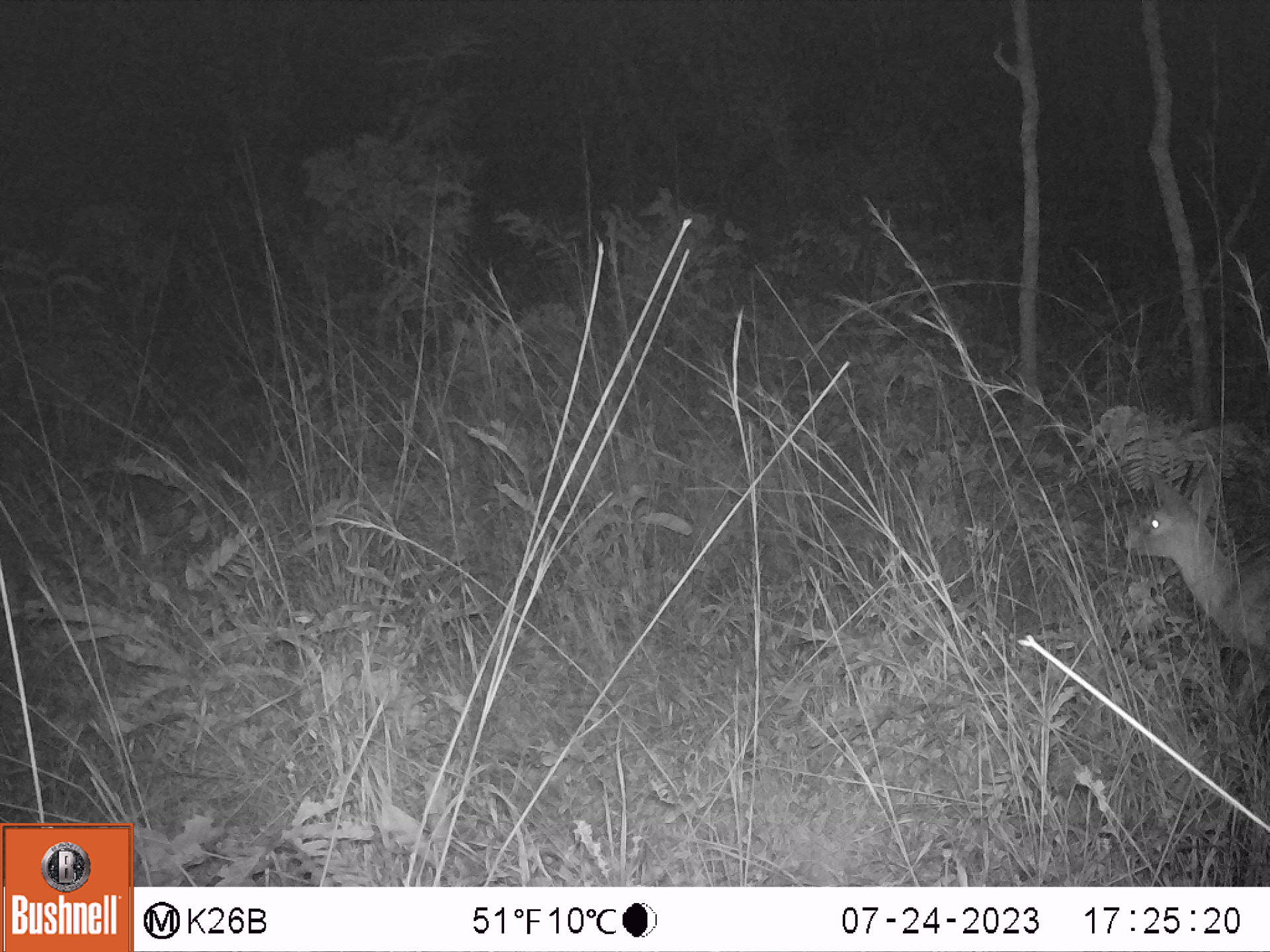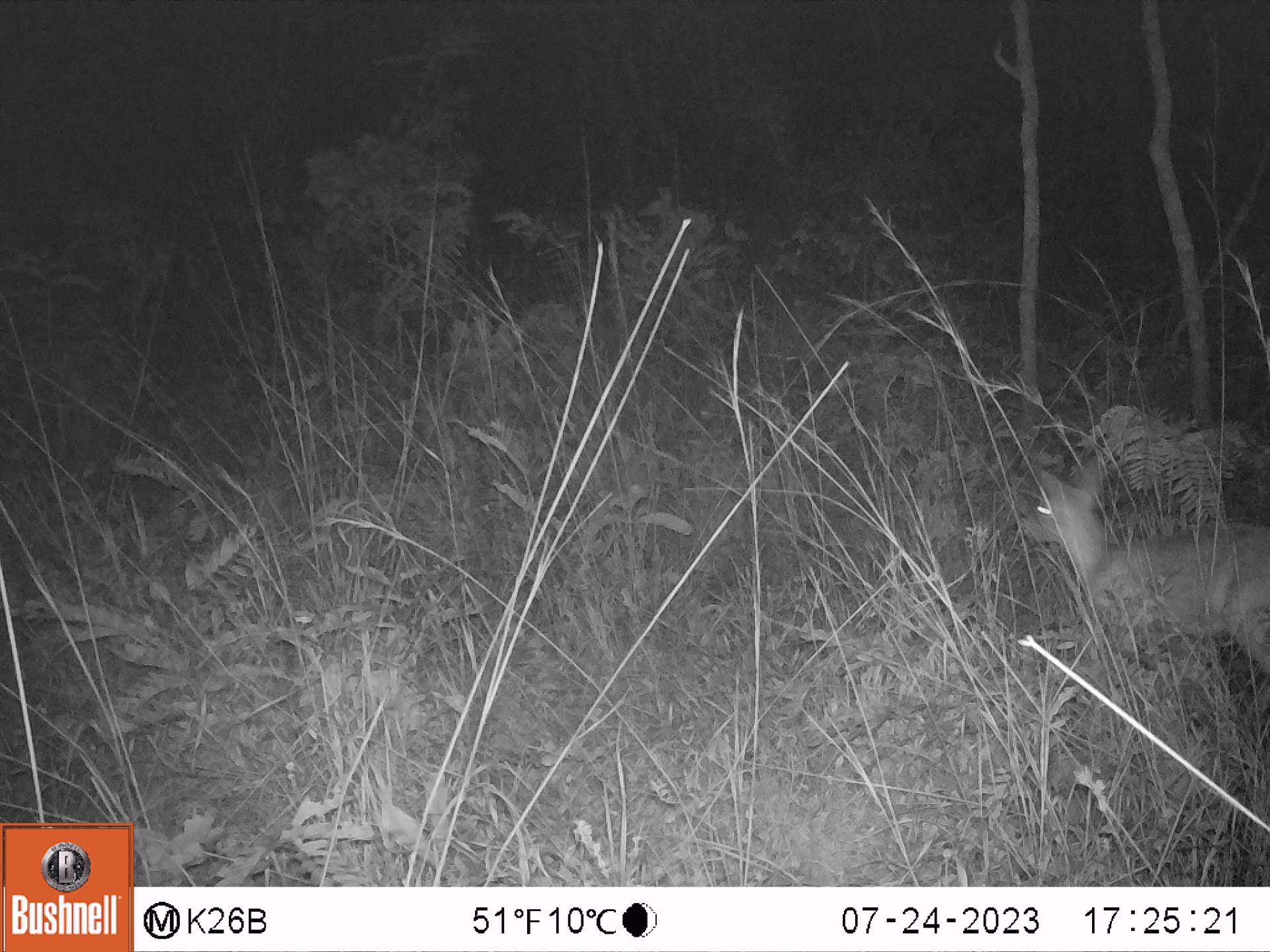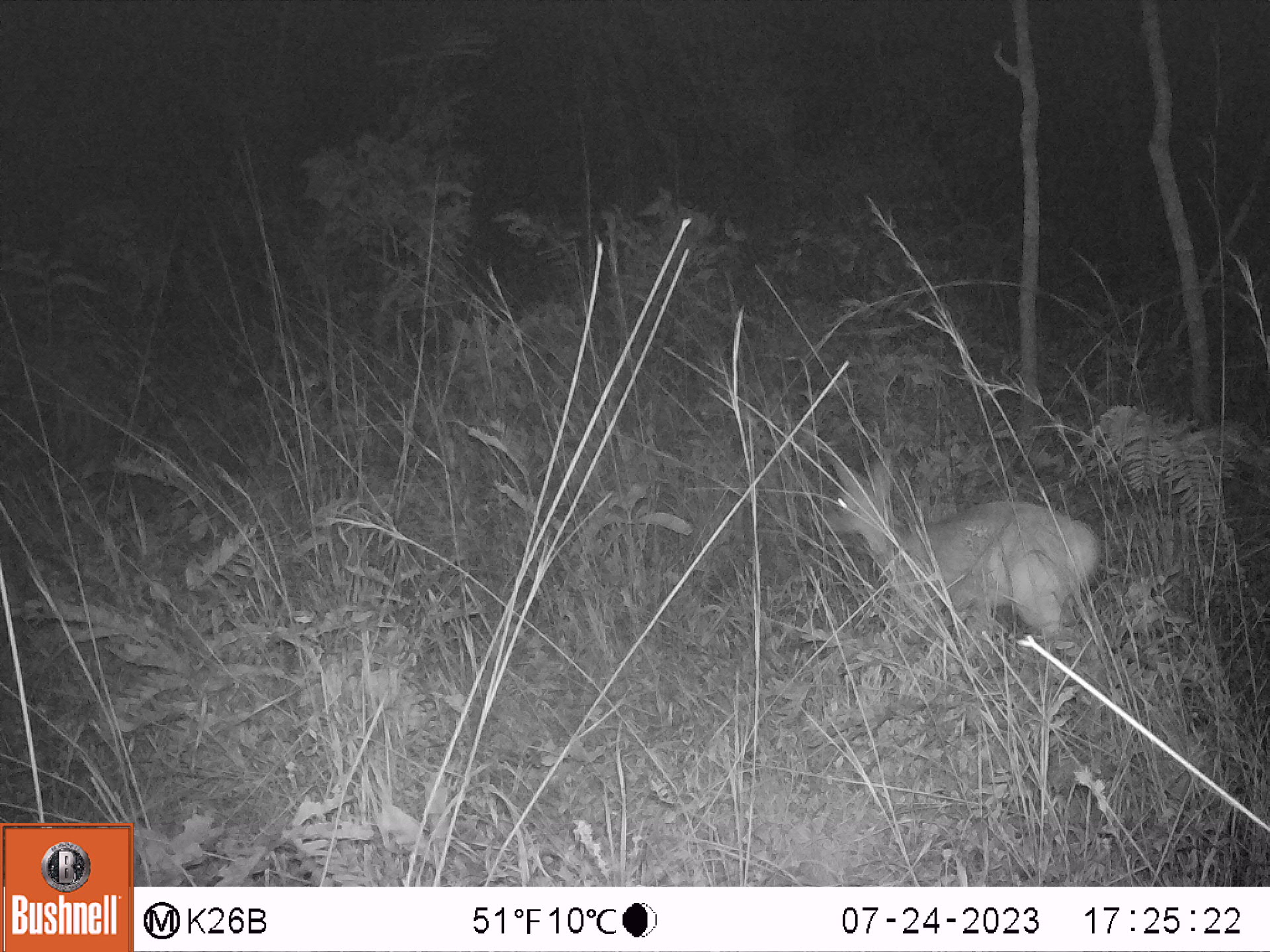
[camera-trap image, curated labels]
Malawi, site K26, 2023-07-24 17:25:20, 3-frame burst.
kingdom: Animalia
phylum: Chordata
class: Mammalia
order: Artiodactyla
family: Bovidae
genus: Sylvicapra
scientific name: Sylvicapra grimmia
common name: common duiker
Common duiker (Sylvicapra grimmia), count 1.